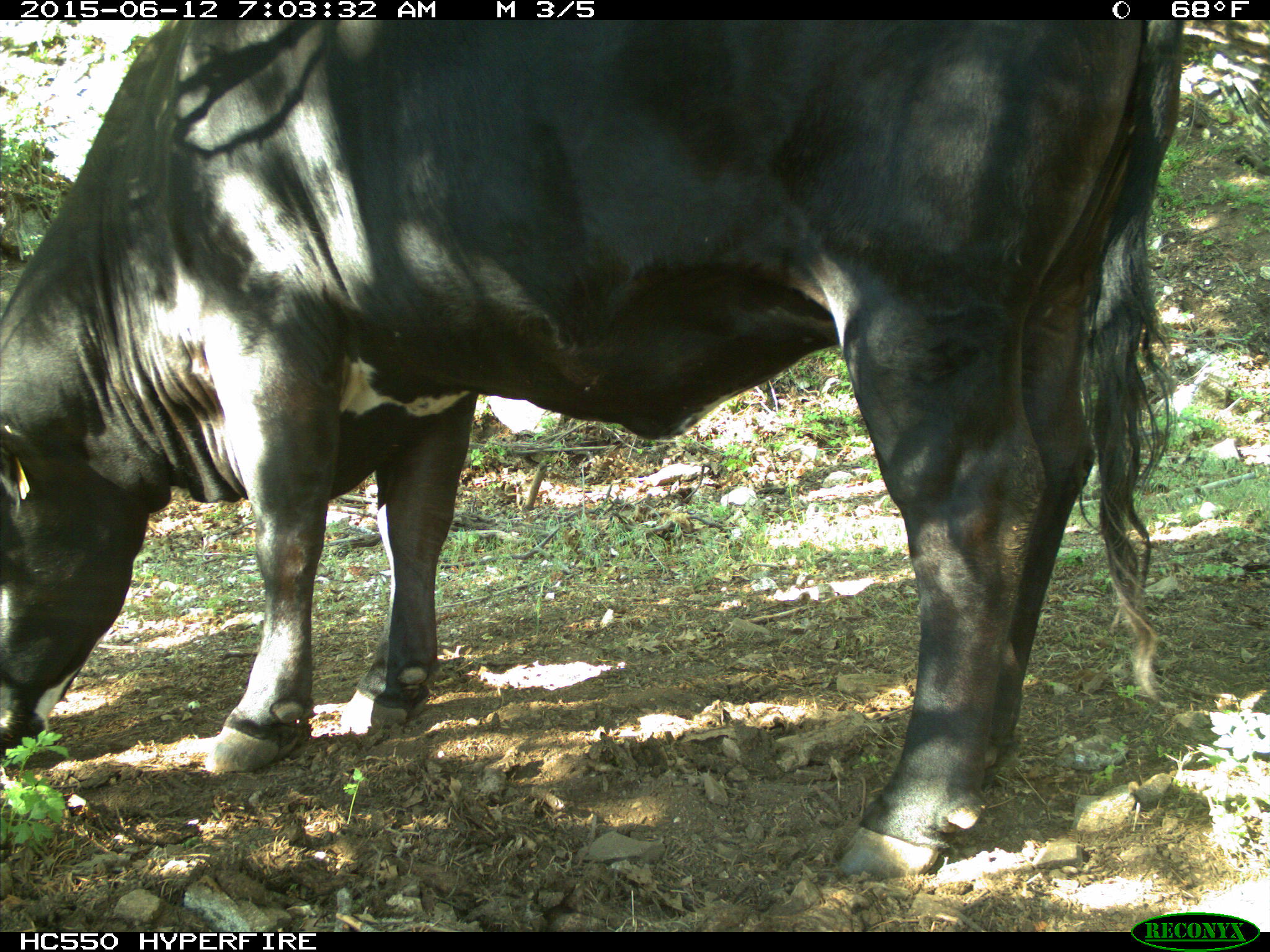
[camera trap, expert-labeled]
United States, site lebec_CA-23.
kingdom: Animalia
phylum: Chordata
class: Mammalia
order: Artiodactyla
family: Bovidae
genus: Bos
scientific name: Bos taurus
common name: domestic cow